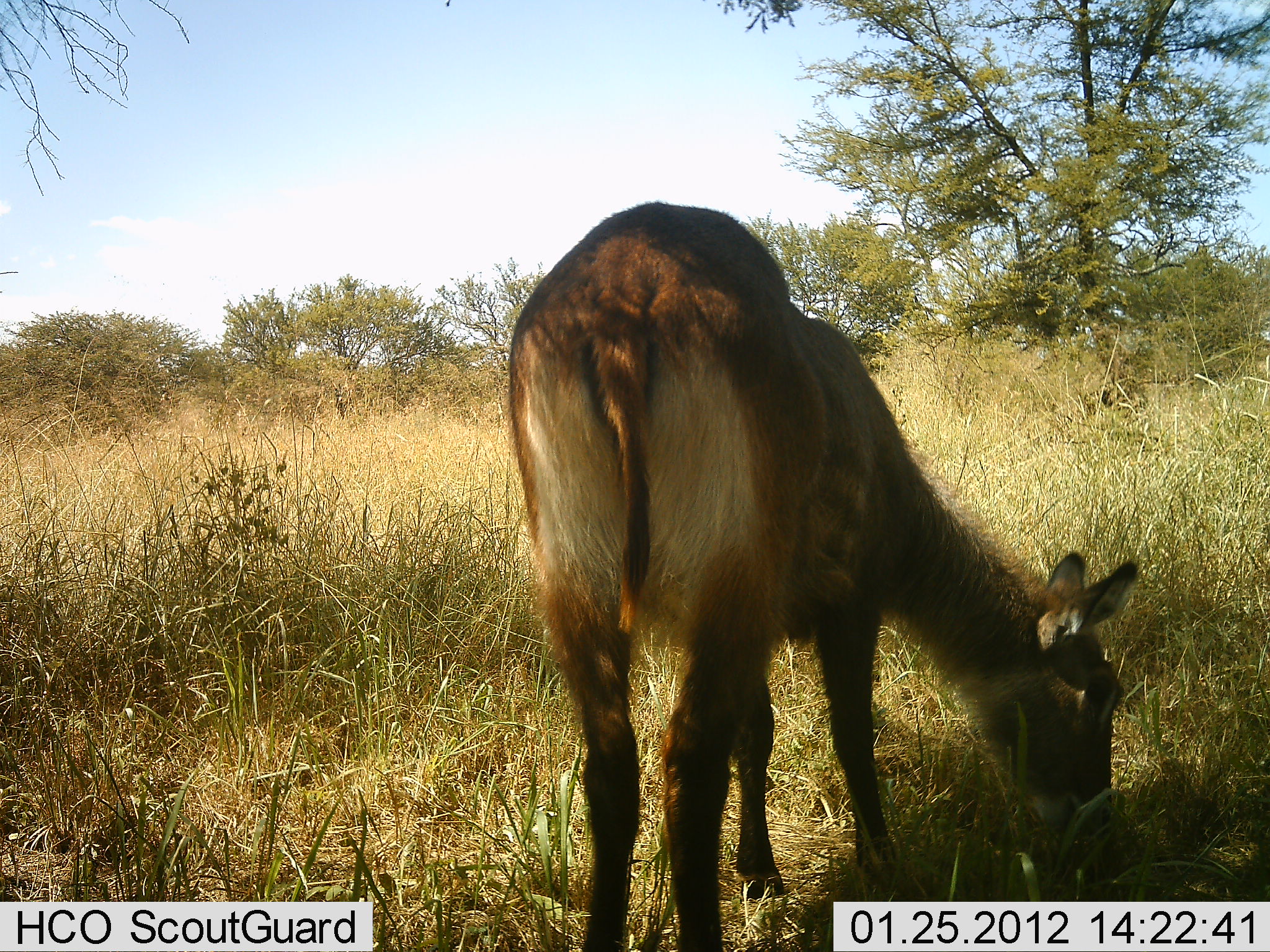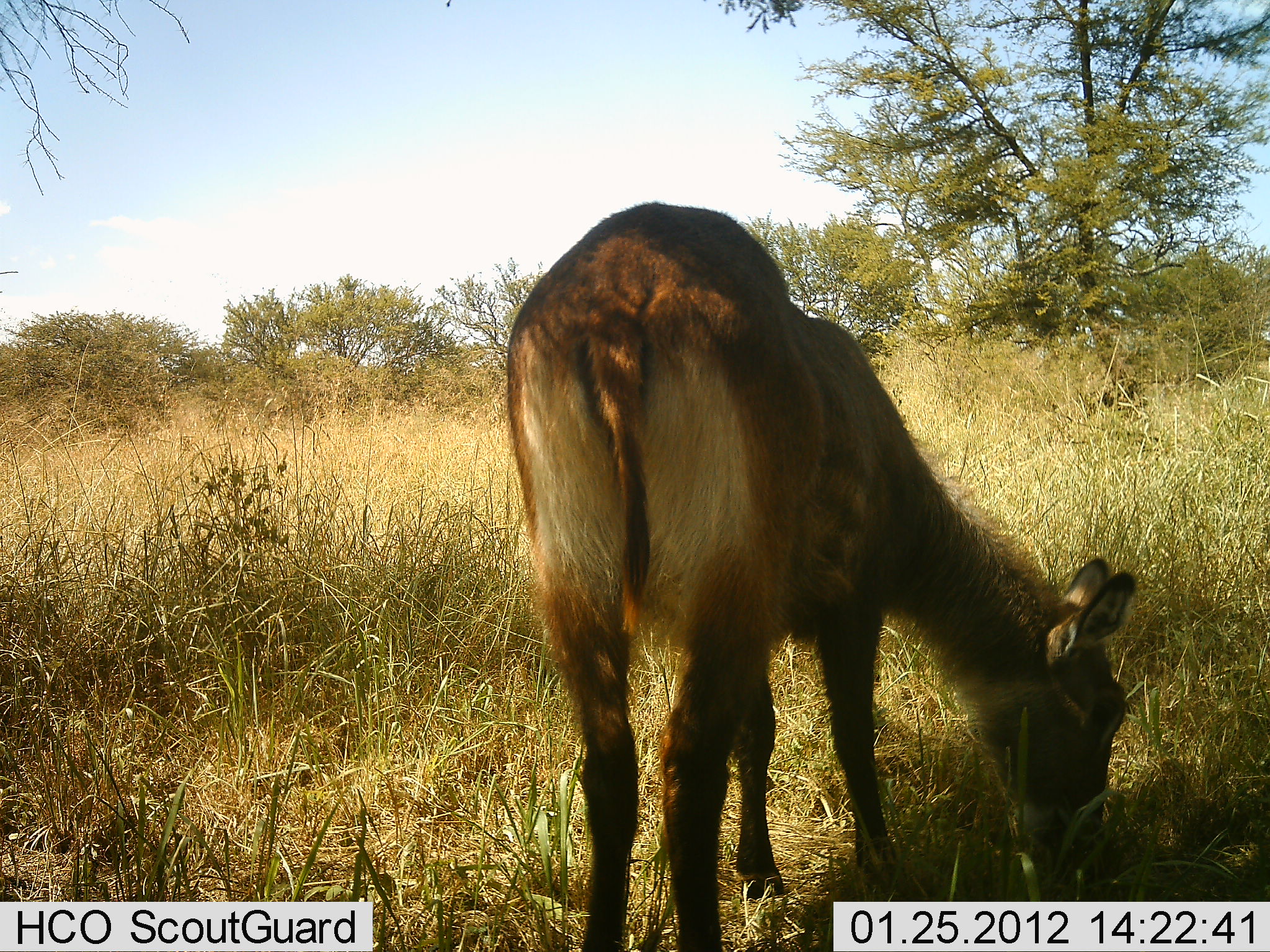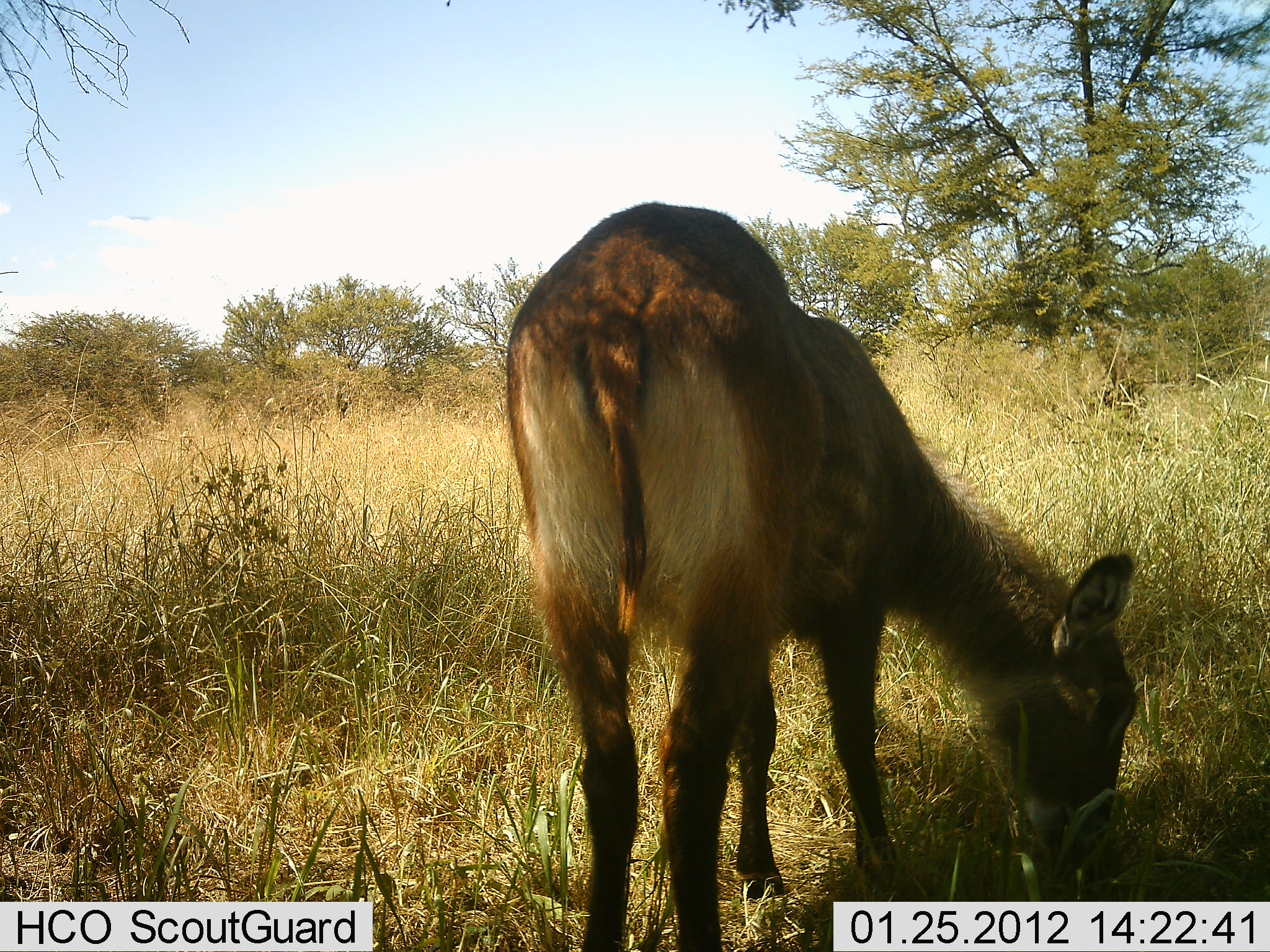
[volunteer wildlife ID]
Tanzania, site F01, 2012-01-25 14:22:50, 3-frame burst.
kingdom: Animalia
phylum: Chordata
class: Mammalia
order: Artiodactyla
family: Bovidae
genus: Kobus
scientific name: Kobus ellipsiprymnus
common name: waterbuck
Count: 1.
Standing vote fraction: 21%.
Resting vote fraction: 0%.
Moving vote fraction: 0%.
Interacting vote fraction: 0%.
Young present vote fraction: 0%.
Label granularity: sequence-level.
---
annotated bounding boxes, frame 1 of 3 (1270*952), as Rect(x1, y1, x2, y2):
animal: Rect(495, 198, 1148, 952)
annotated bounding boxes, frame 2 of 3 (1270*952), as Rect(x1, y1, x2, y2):
animal: Rect(502, 200, 1146, 952)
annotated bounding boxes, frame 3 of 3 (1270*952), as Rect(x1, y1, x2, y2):
animal: Rect(500, 196, 1149, 952)